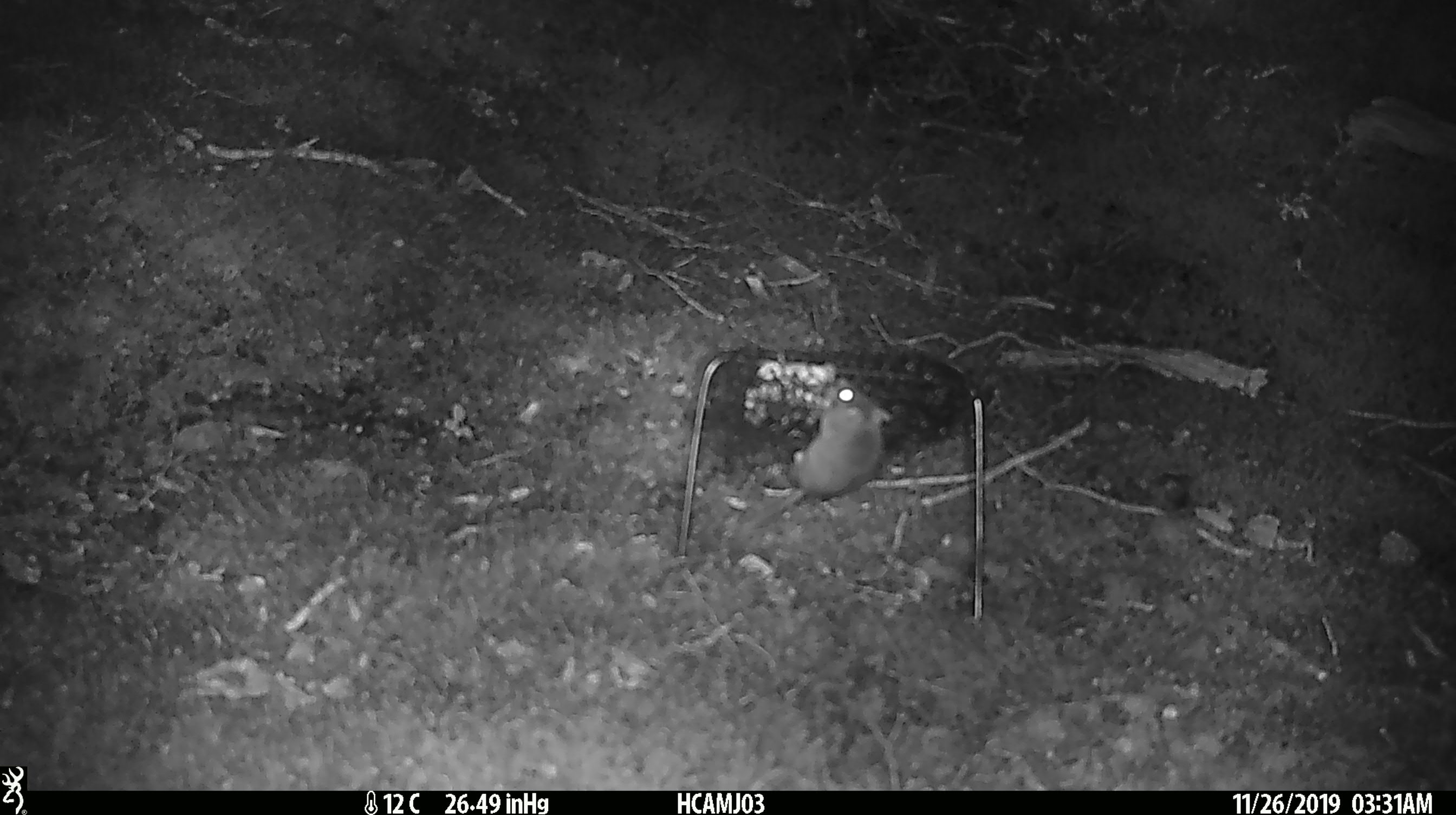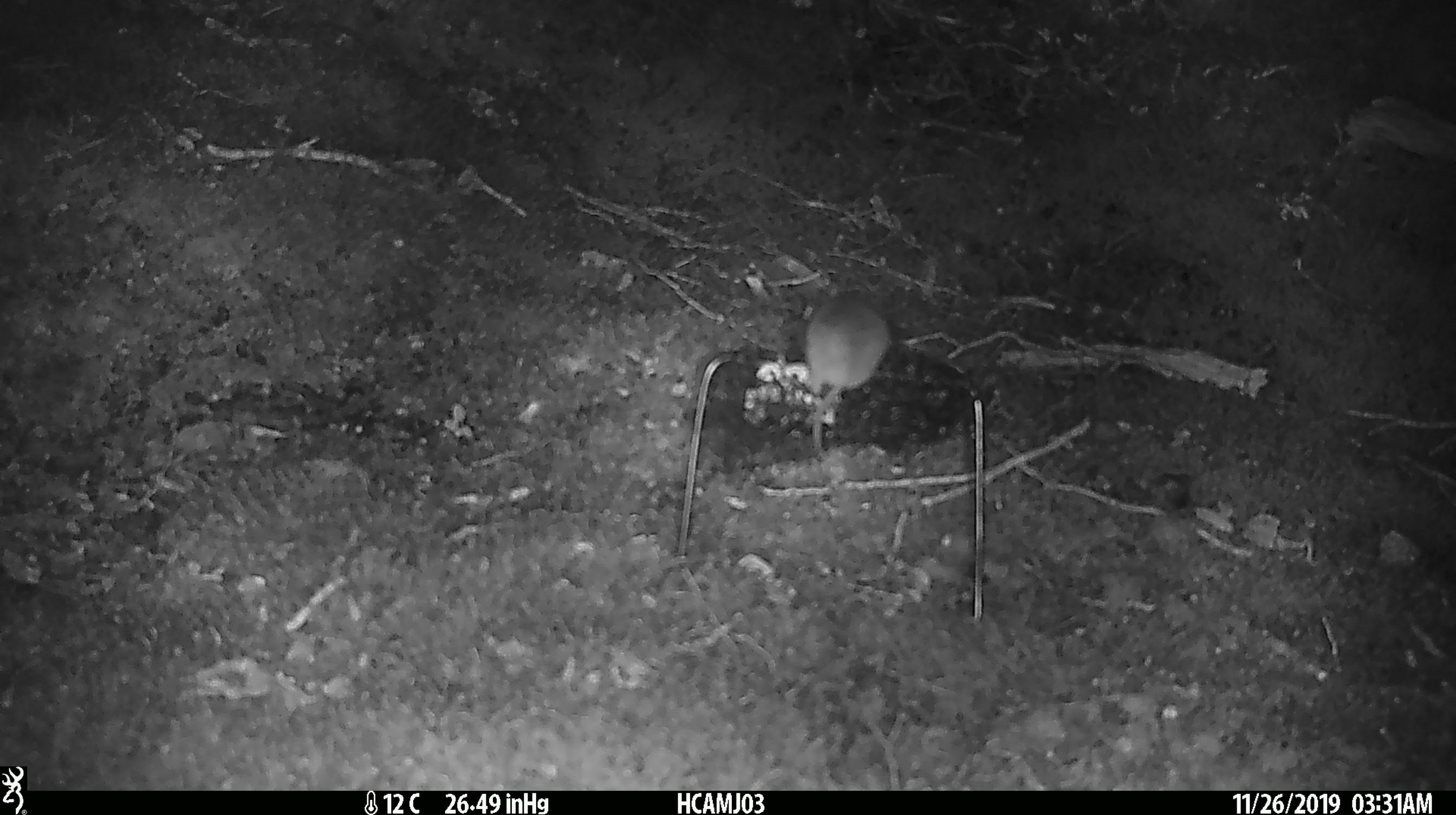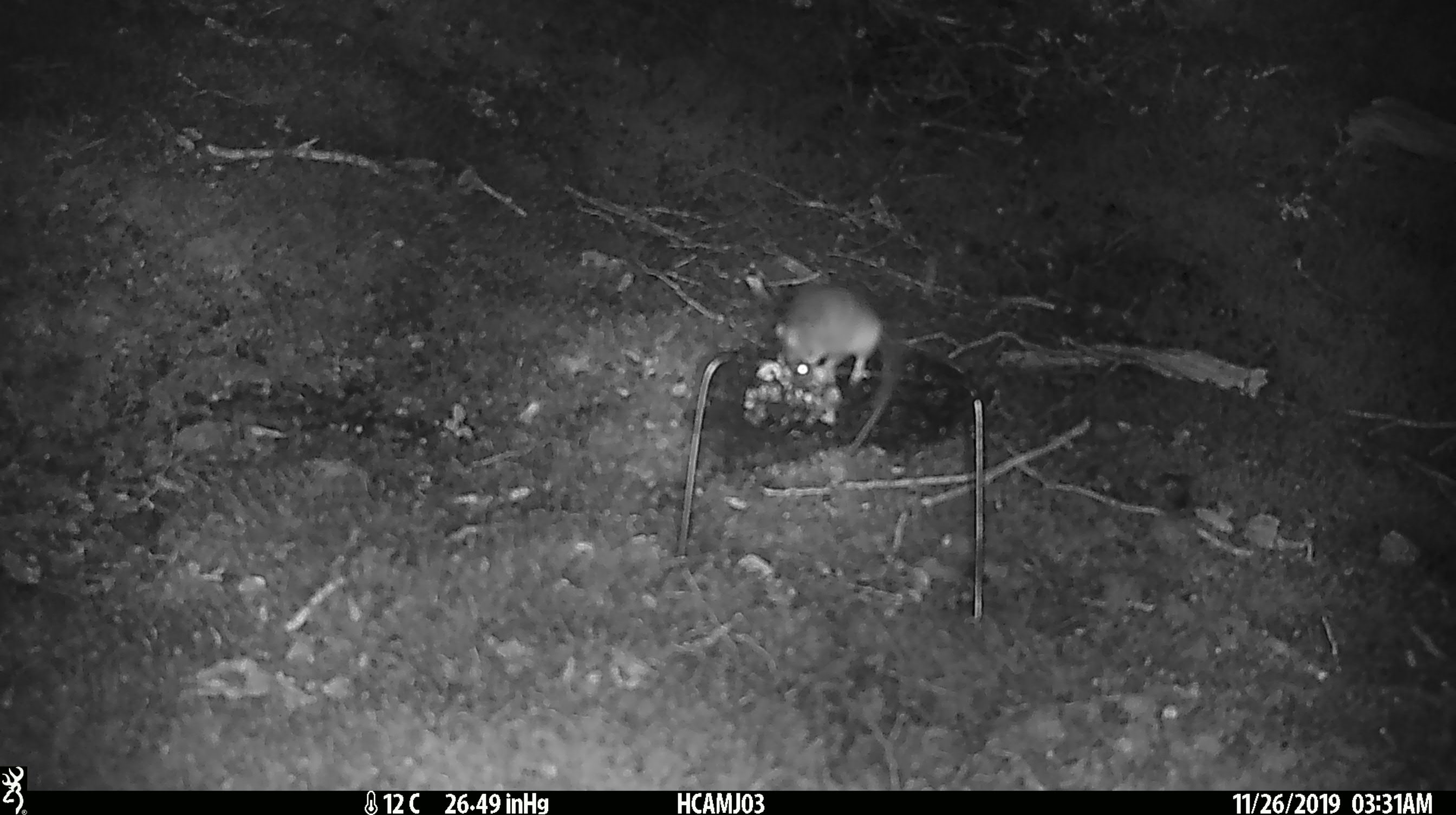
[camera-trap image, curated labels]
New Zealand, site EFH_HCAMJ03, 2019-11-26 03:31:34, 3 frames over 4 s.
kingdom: Animalia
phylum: Chordata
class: Mammalia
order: Rodentia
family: Muridae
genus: Mus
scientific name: Mus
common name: mouse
Mouse (Mus).